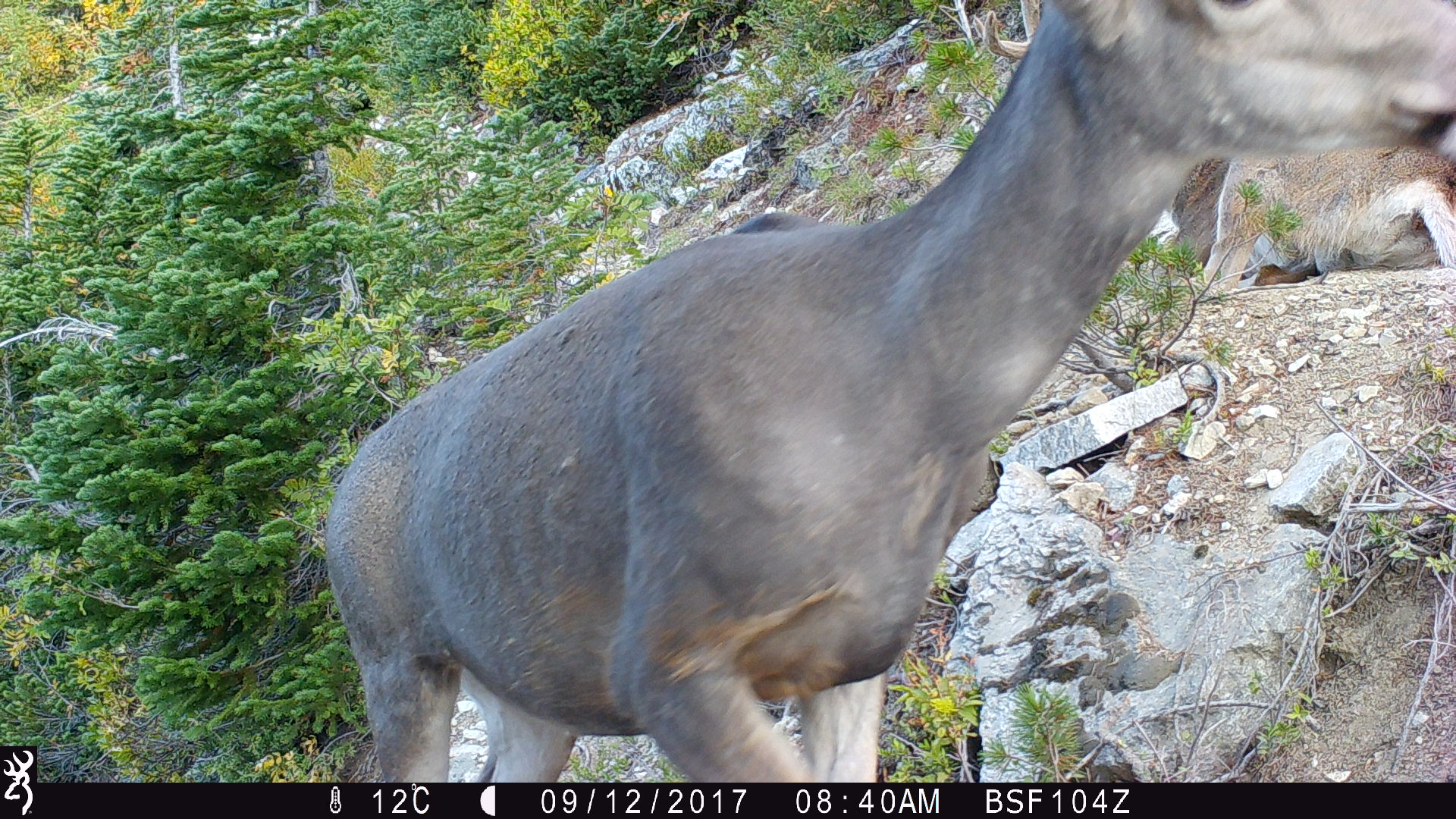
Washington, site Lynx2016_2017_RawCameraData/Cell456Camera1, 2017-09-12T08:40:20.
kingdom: Animalia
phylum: Chordata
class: Mammalia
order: Artiodactyla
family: Cervidae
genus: Odocoileus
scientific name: Odocoileus hemionus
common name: mule deer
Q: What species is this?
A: Odocoileus hemionus (mule deer).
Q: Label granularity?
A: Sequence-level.